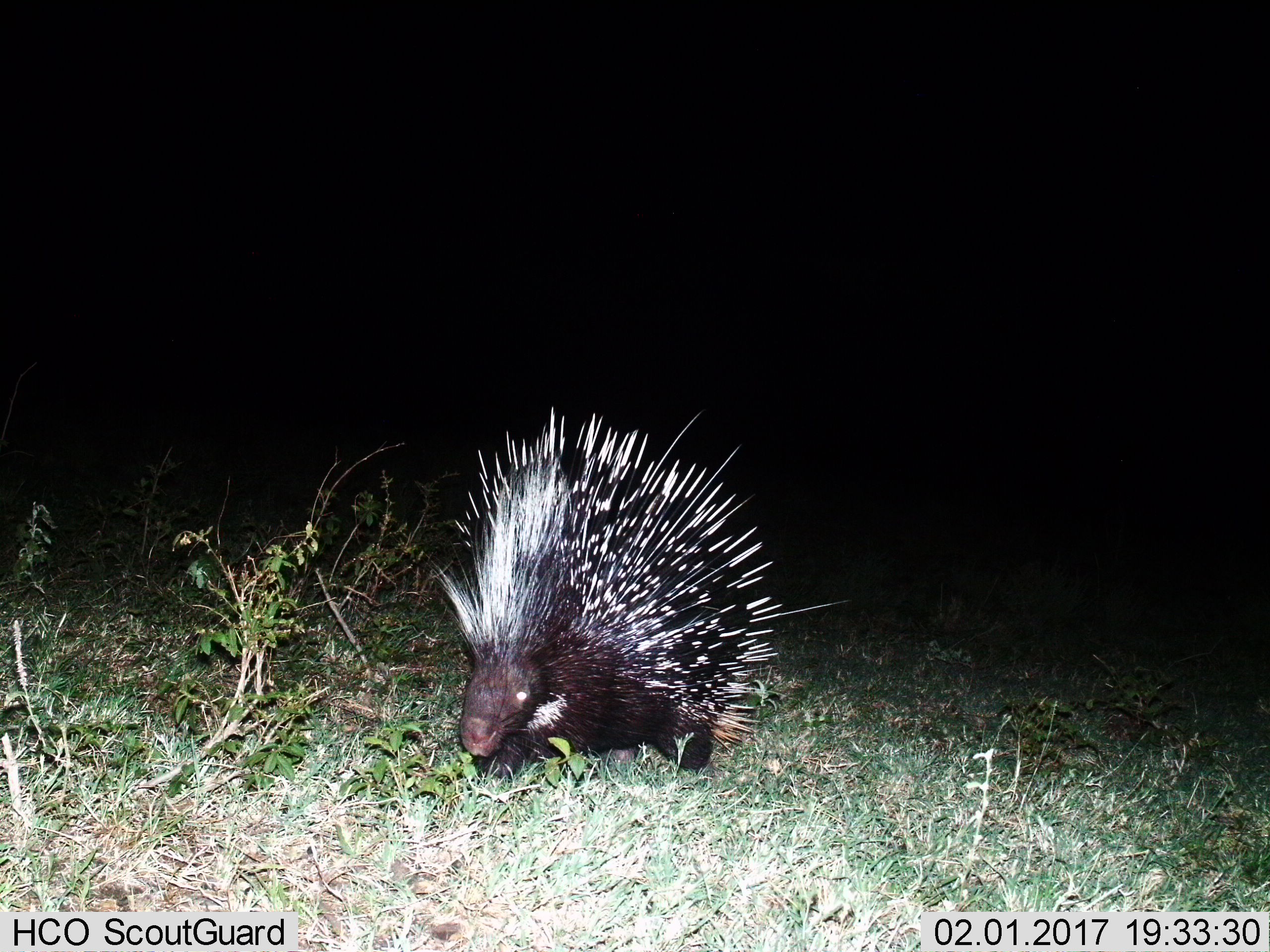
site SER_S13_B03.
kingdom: Animalia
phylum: Chordata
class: Mammalia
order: Rodentia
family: Hystricidae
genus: Hystrix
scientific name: Hystrix cristata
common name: crested porcupine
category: porcupine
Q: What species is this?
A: Porcupine (crested porcupine) (Hystrix cristata).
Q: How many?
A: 1.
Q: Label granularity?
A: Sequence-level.